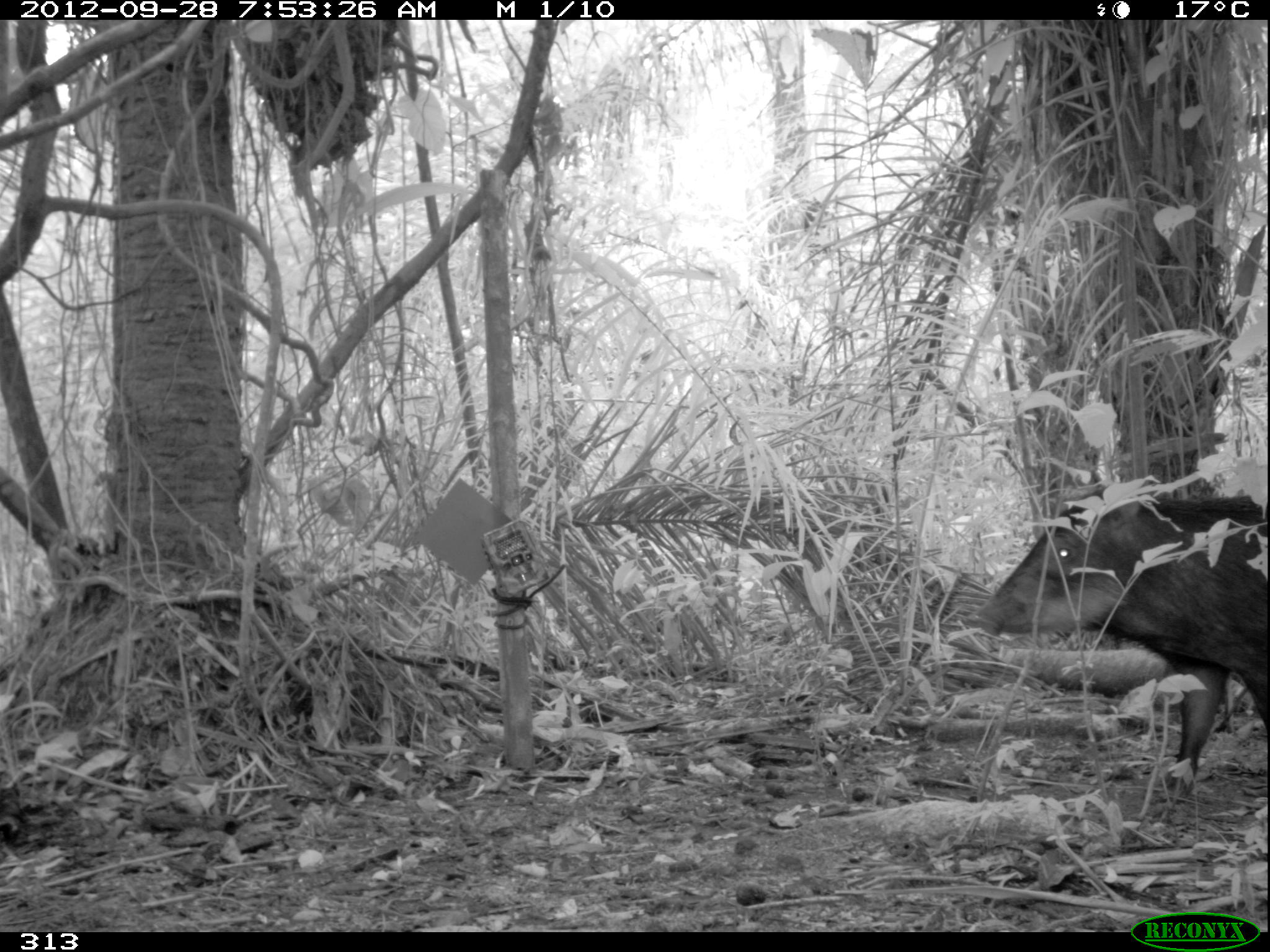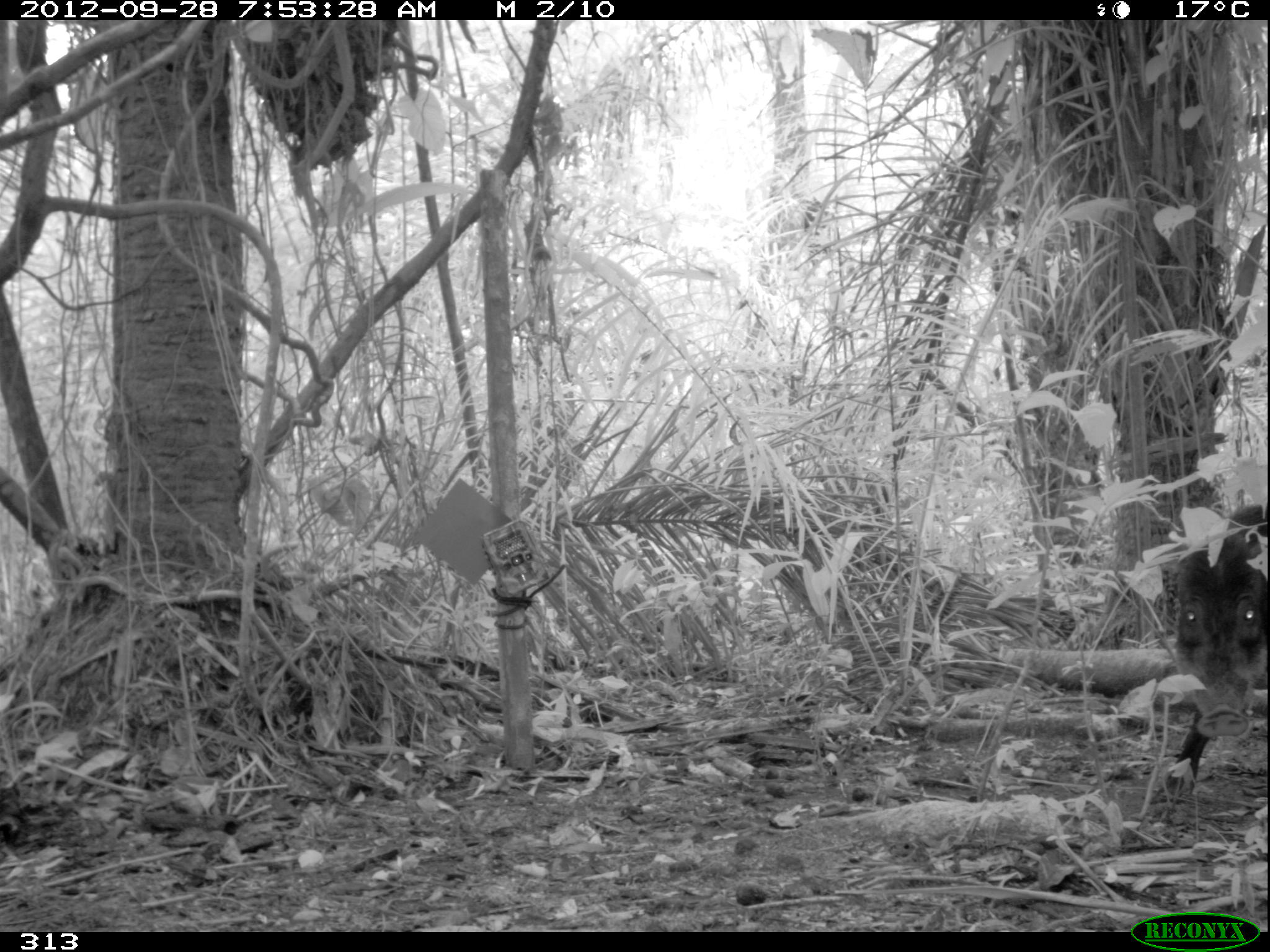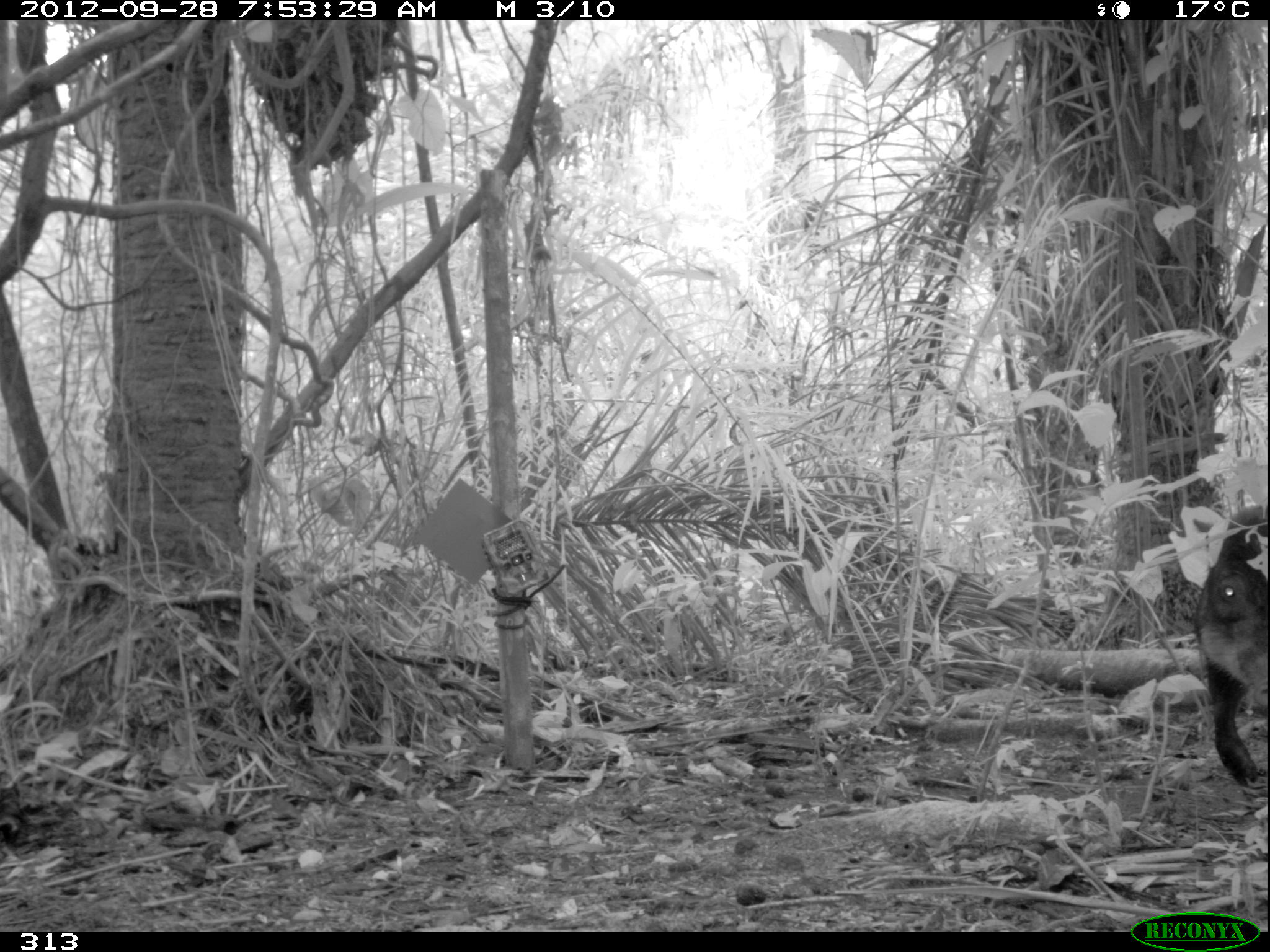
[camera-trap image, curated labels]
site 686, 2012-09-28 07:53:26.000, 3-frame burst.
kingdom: Animalia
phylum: Chordata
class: Mammalia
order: Artiodactyla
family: Tayassuidae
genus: Tayassu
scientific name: Tayassu pecari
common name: white-lipped peccary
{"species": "Tayassu pecari (white-lipped peccary)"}